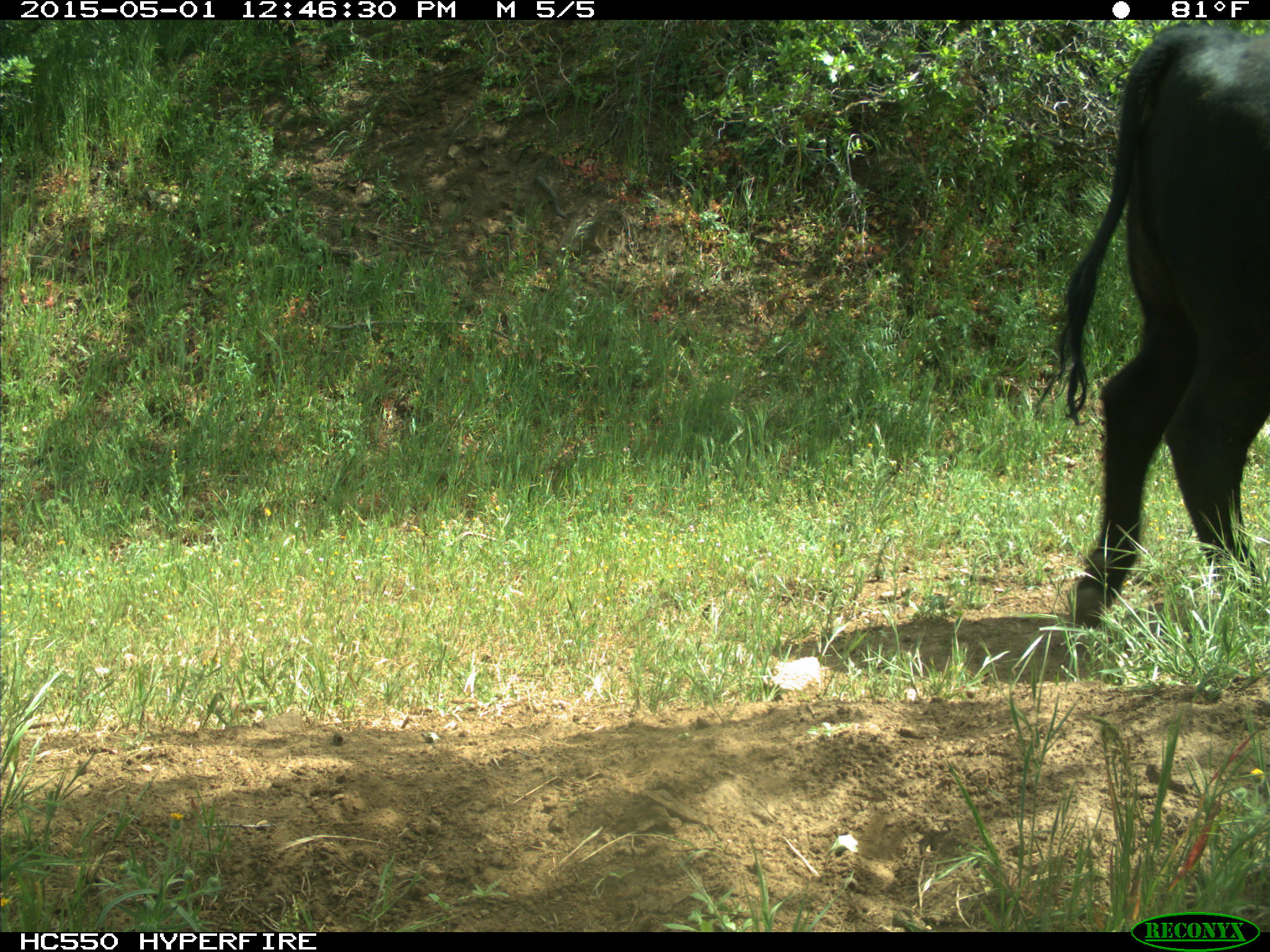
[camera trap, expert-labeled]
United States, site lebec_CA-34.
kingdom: Animalia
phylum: Chordata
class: Mammalia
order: Artiodactyla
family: Bovidae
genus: Bos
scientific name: Bos taurus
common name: domestic cow